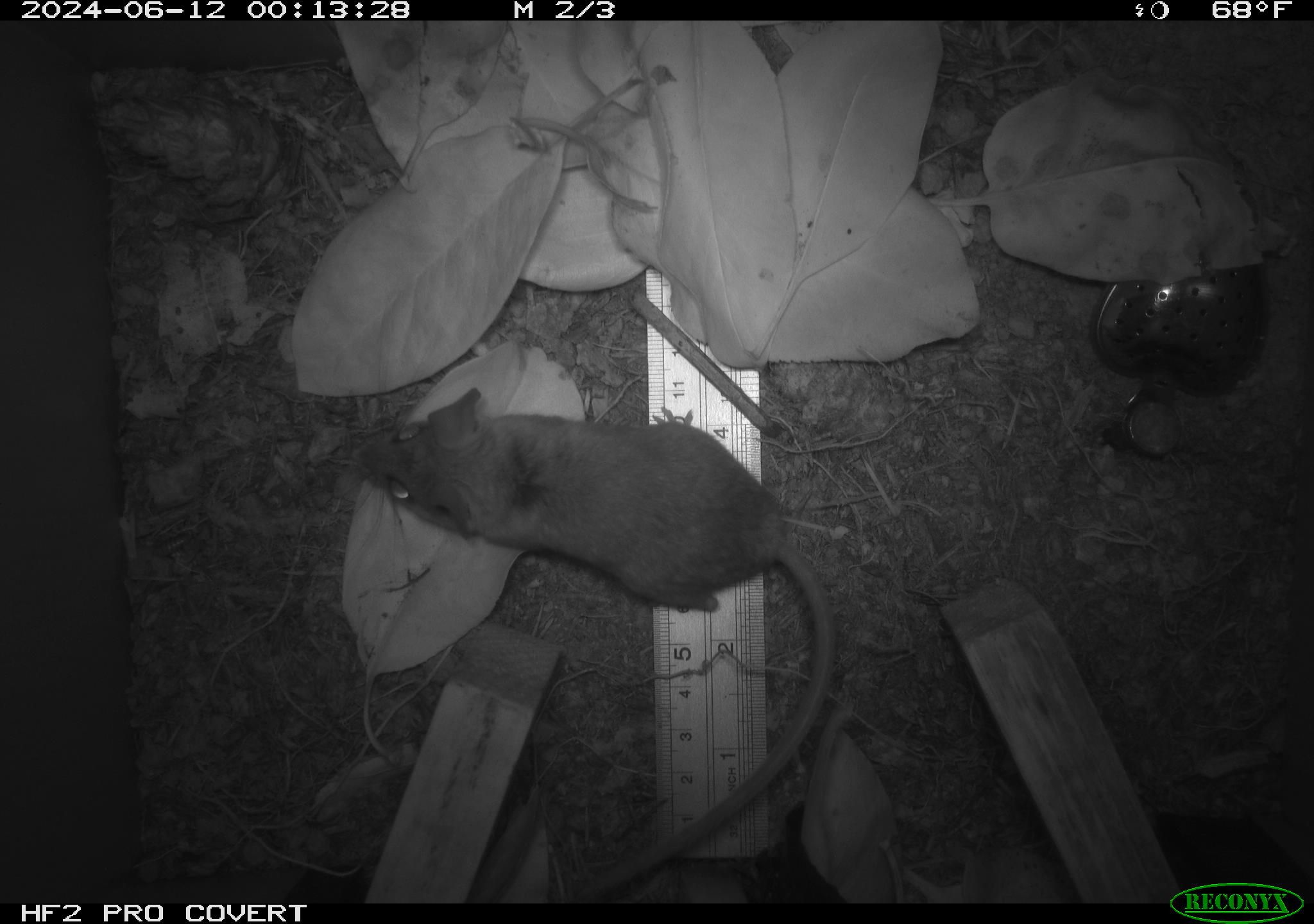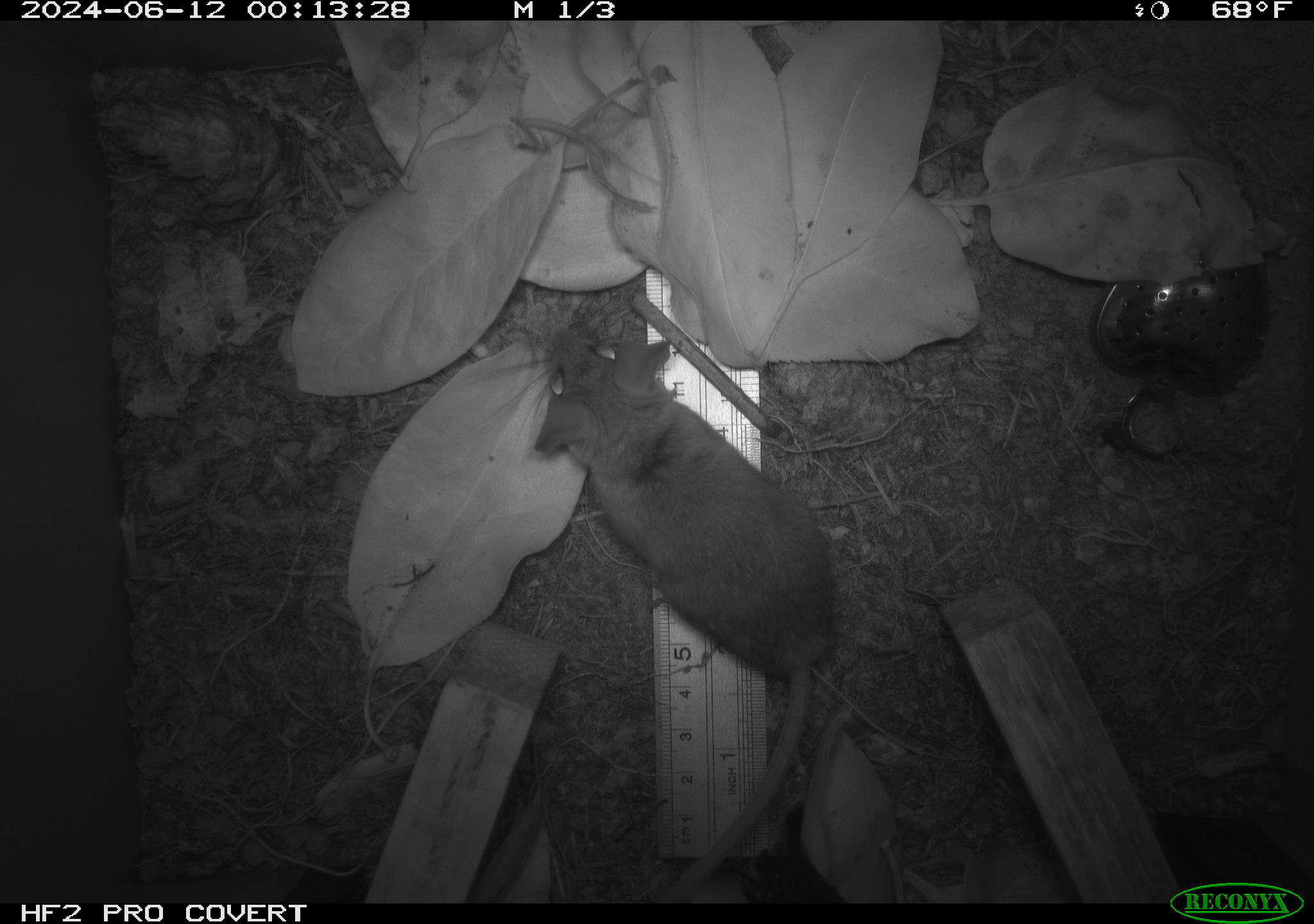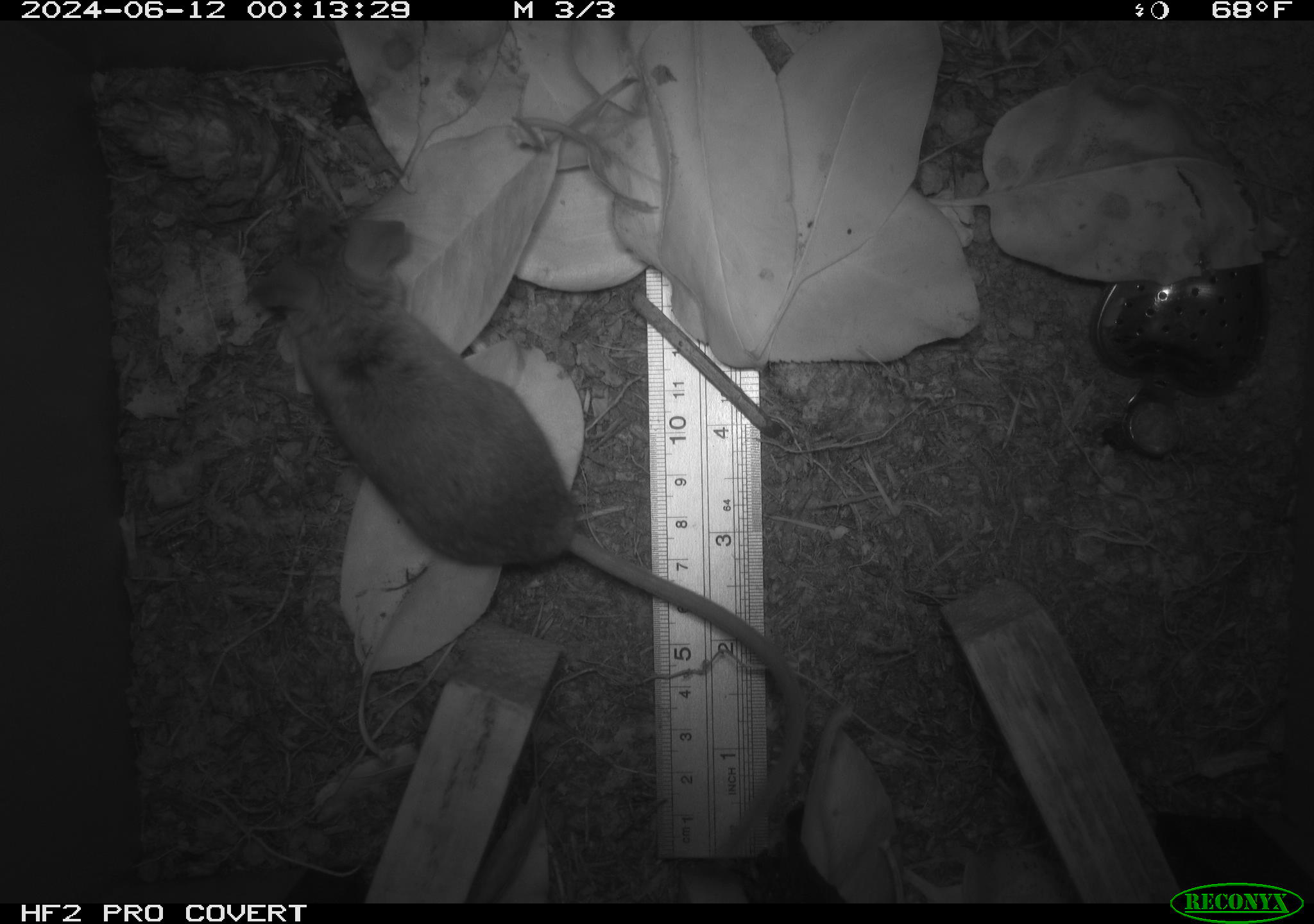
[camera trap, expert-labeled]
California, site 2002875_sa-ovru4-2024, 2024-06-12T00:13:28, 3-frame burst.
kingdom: Animalia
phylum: Chordata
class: Mammalia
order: Rodentia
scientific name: Rodentia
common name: mouse species